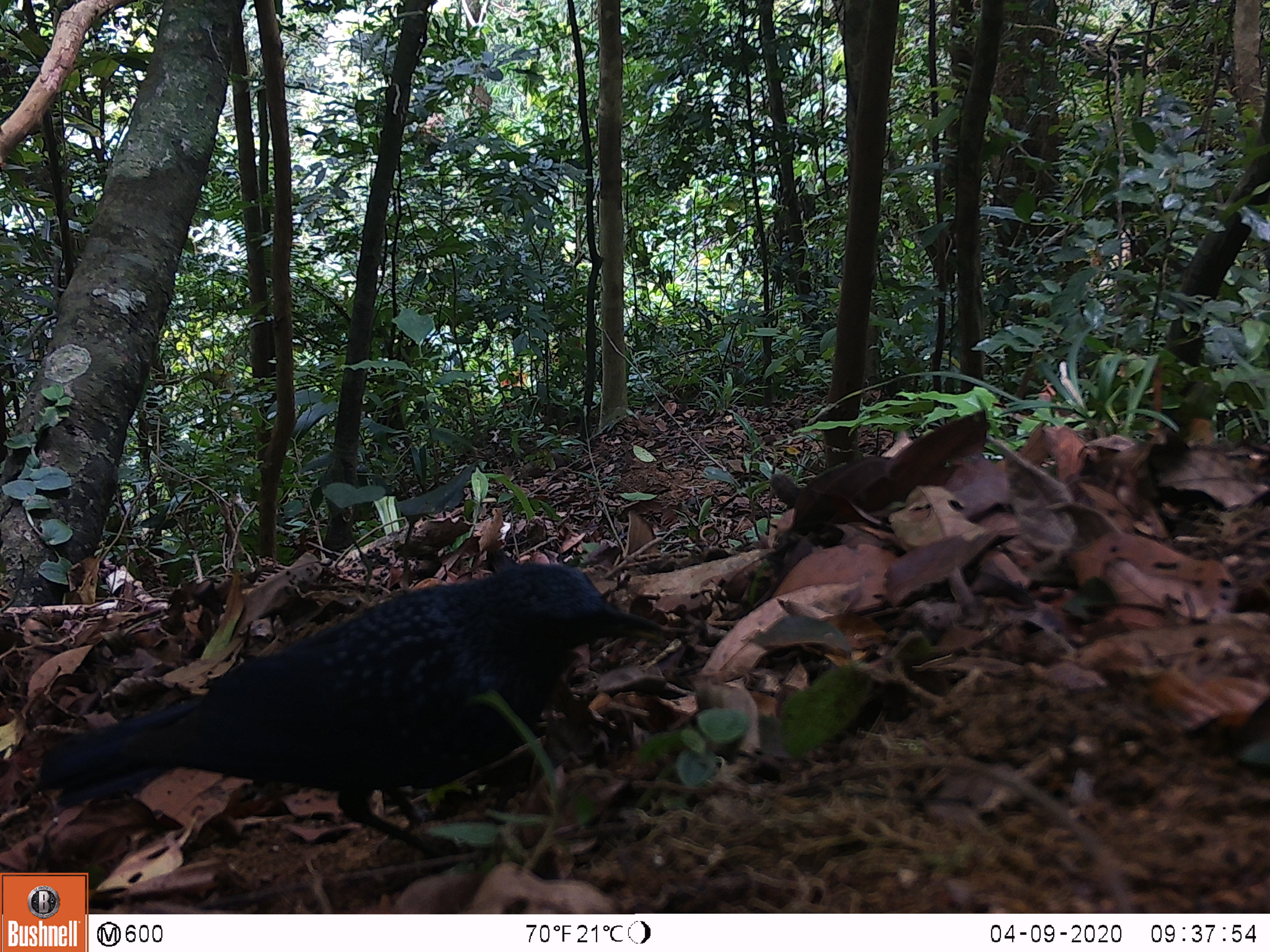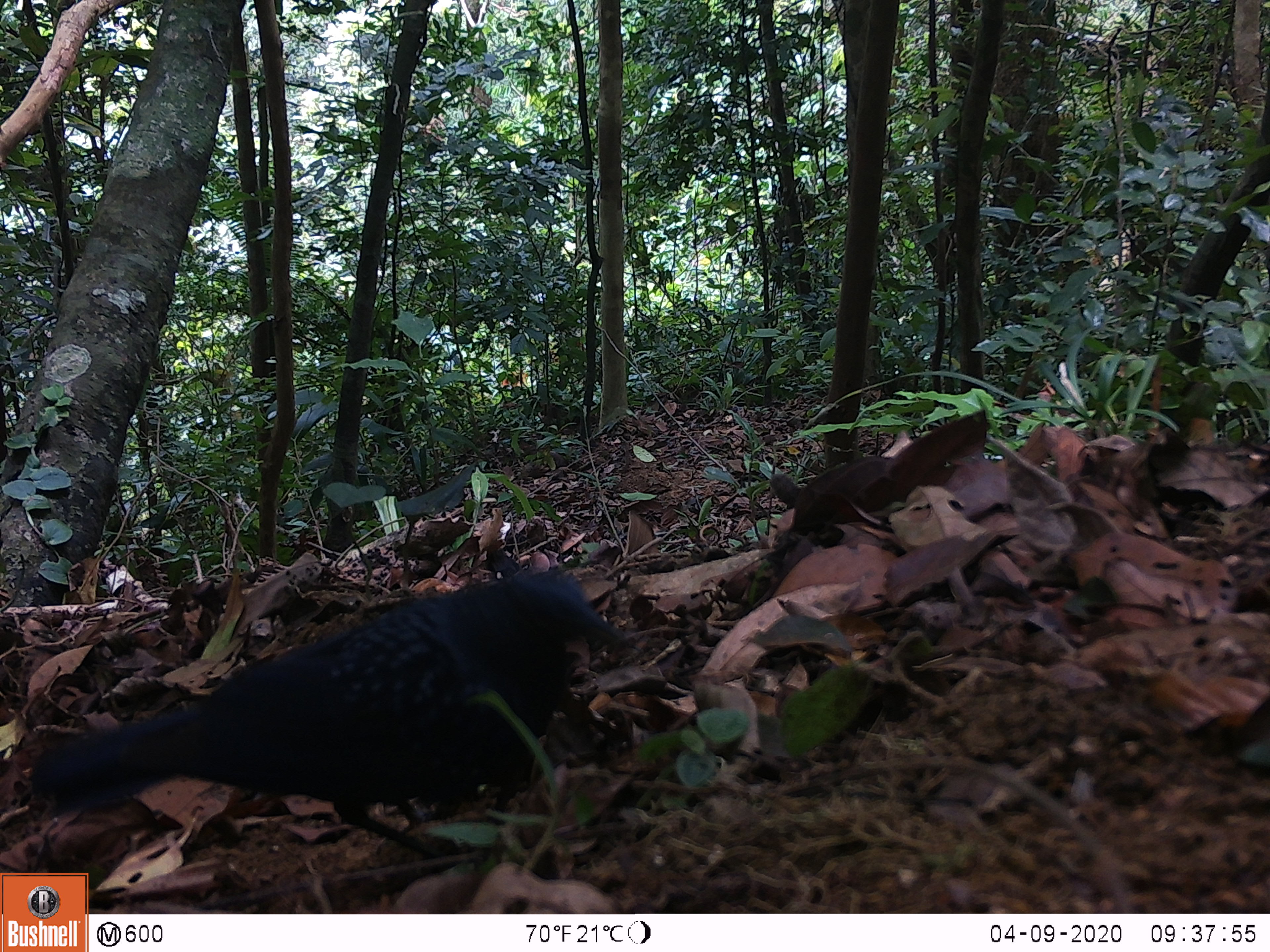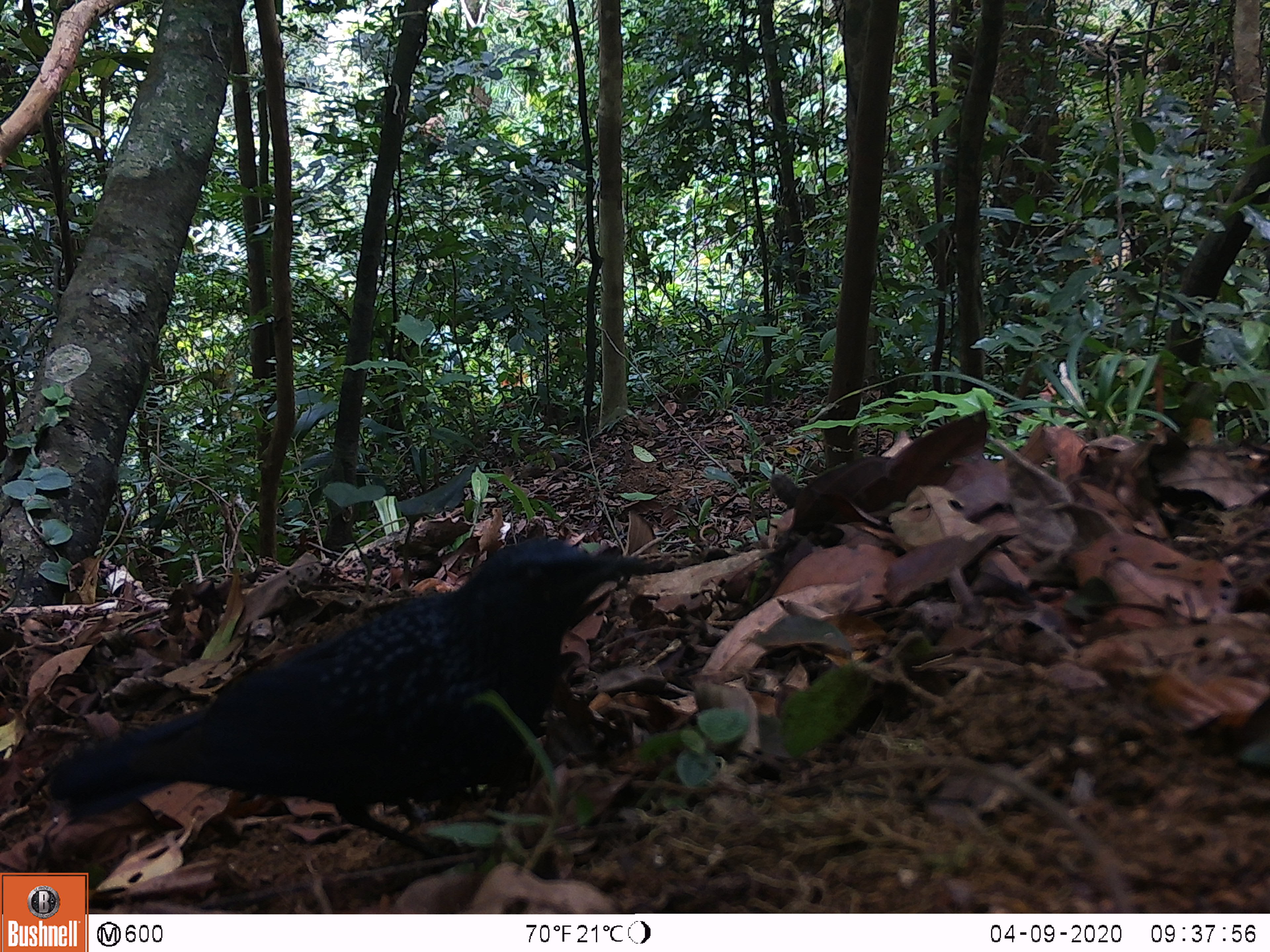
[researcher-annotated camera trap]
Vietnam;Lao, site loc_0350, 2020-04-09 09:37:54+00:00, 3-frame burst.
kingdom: Animalia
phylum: Chordata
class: Aves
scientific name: Aves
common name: bird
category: unidentified bird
Unidentified bird (bird) (Aves). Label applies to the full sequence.